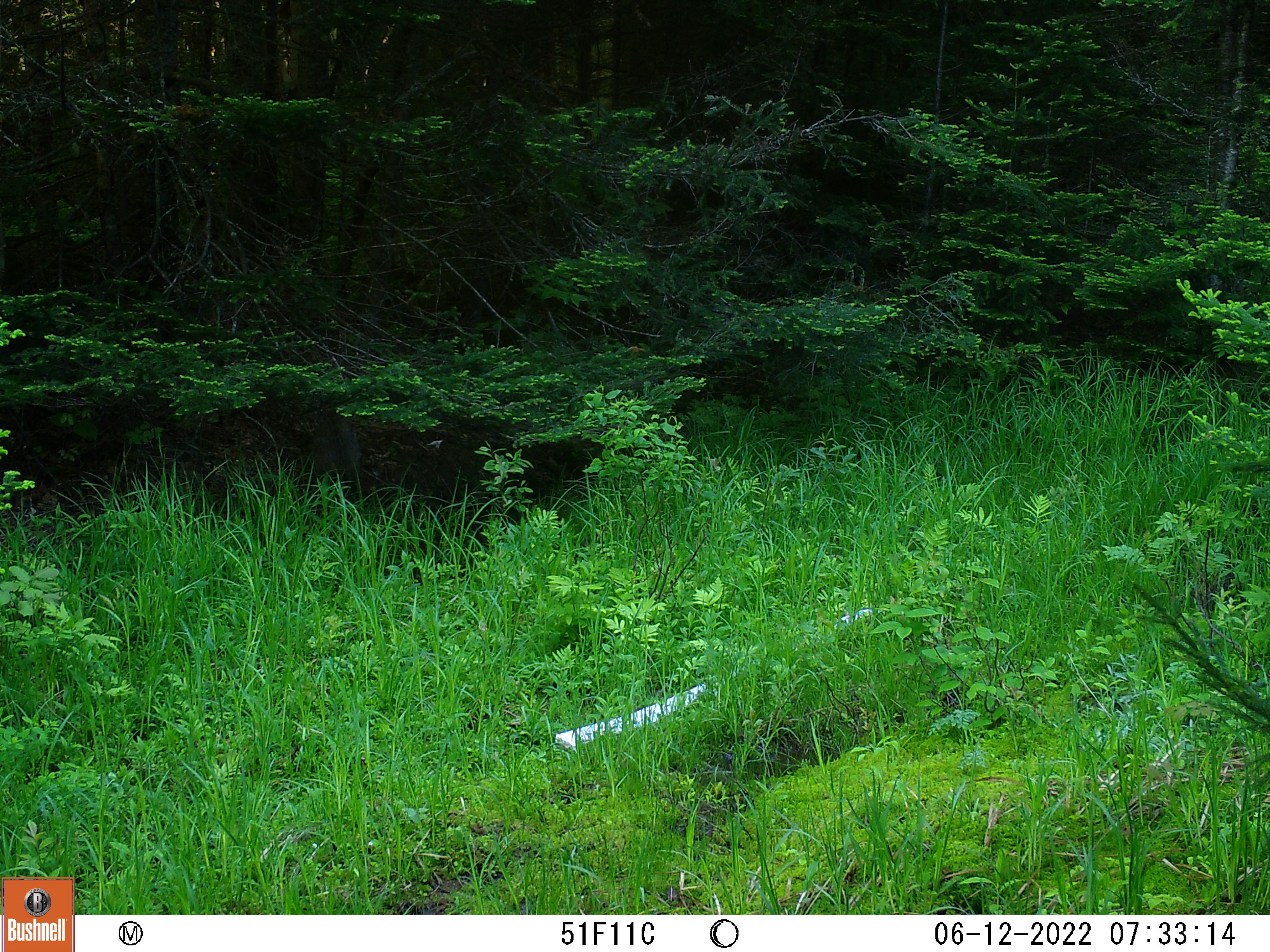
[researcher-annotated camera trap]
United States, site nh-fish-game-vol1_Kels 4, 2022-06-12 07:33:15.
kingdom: Animalia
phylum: Chordata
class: Mammalia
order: Carnivora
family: Felidae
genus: Lynx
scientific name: Lynx rufus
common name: bobcat